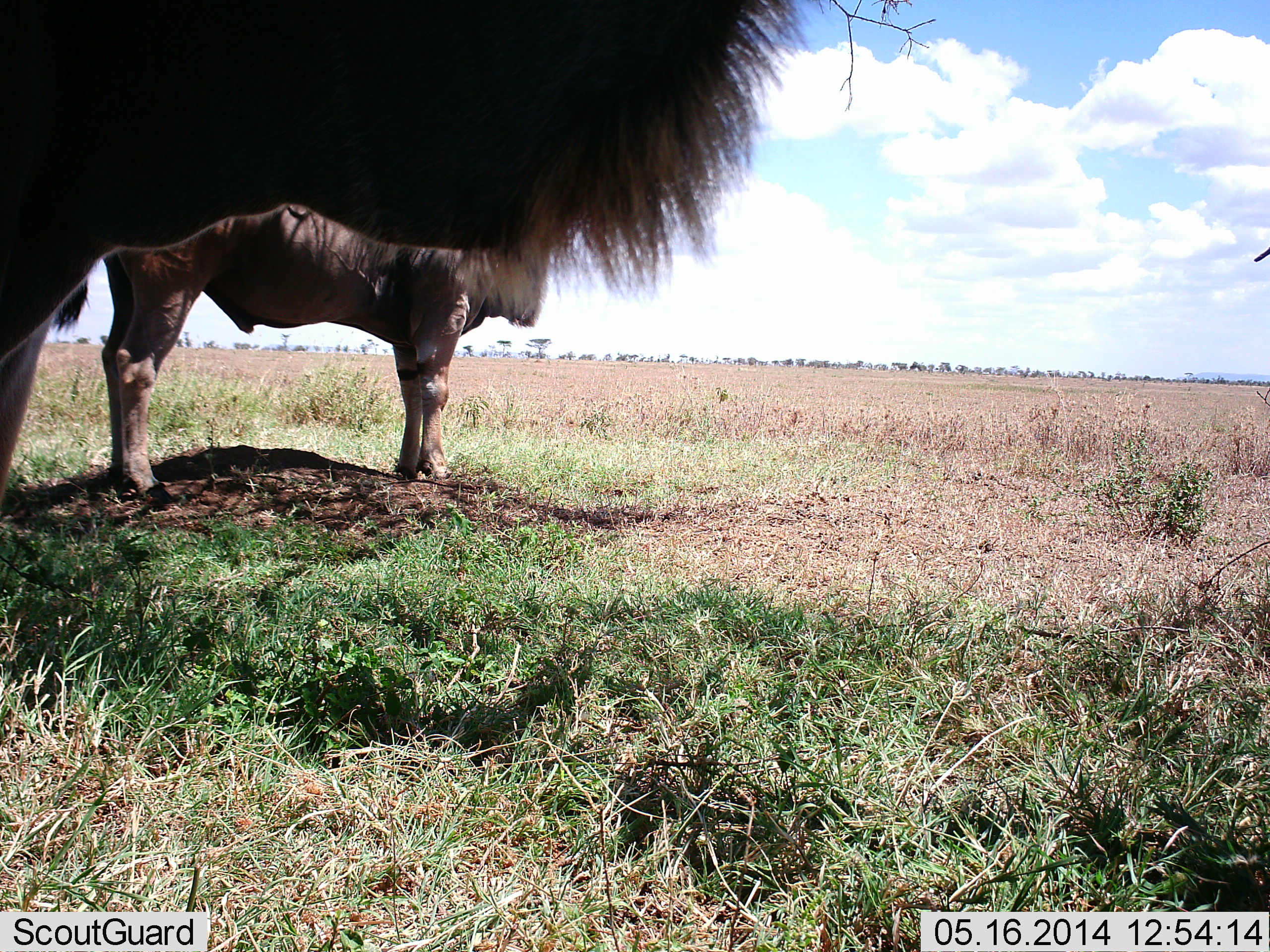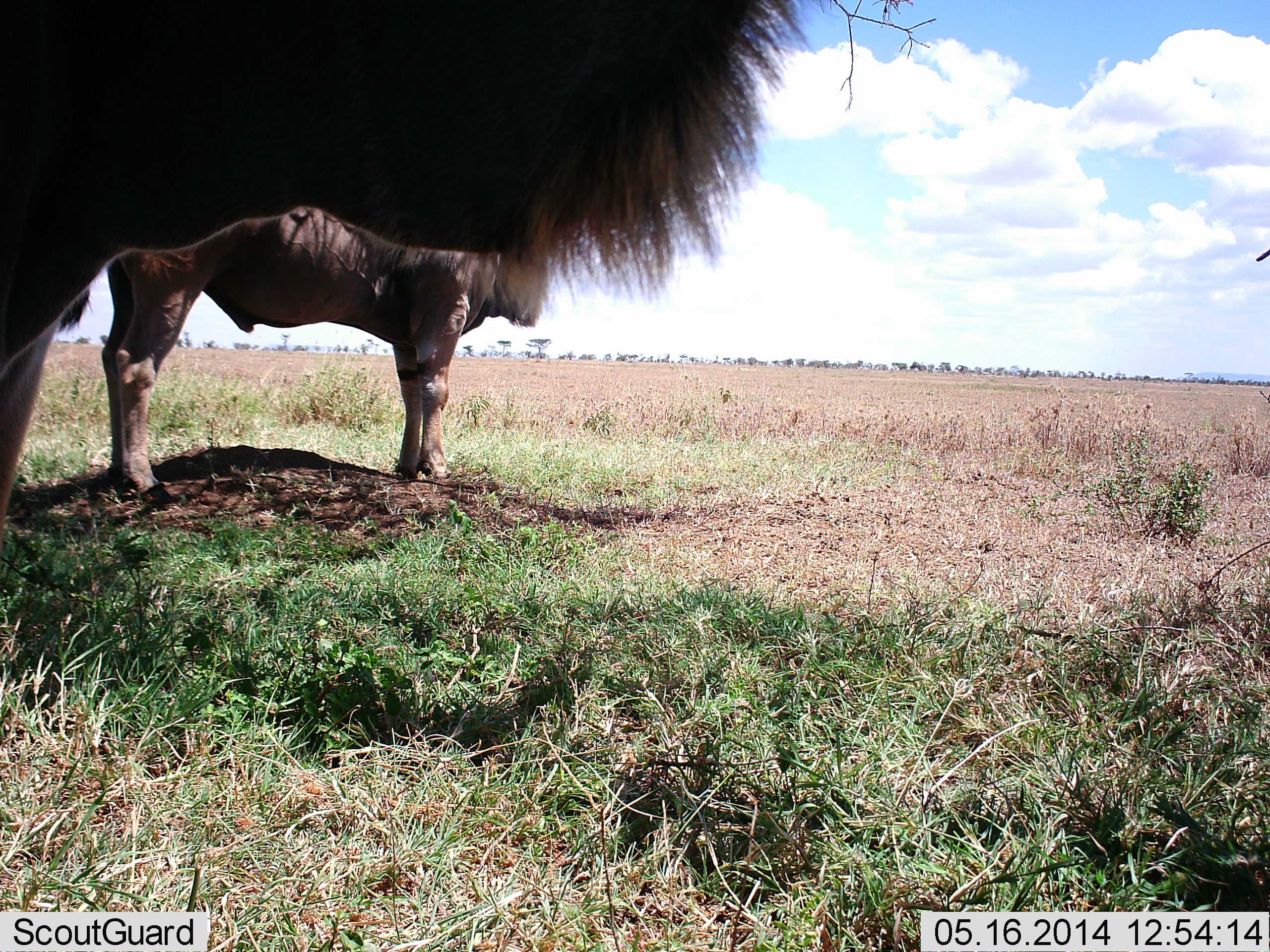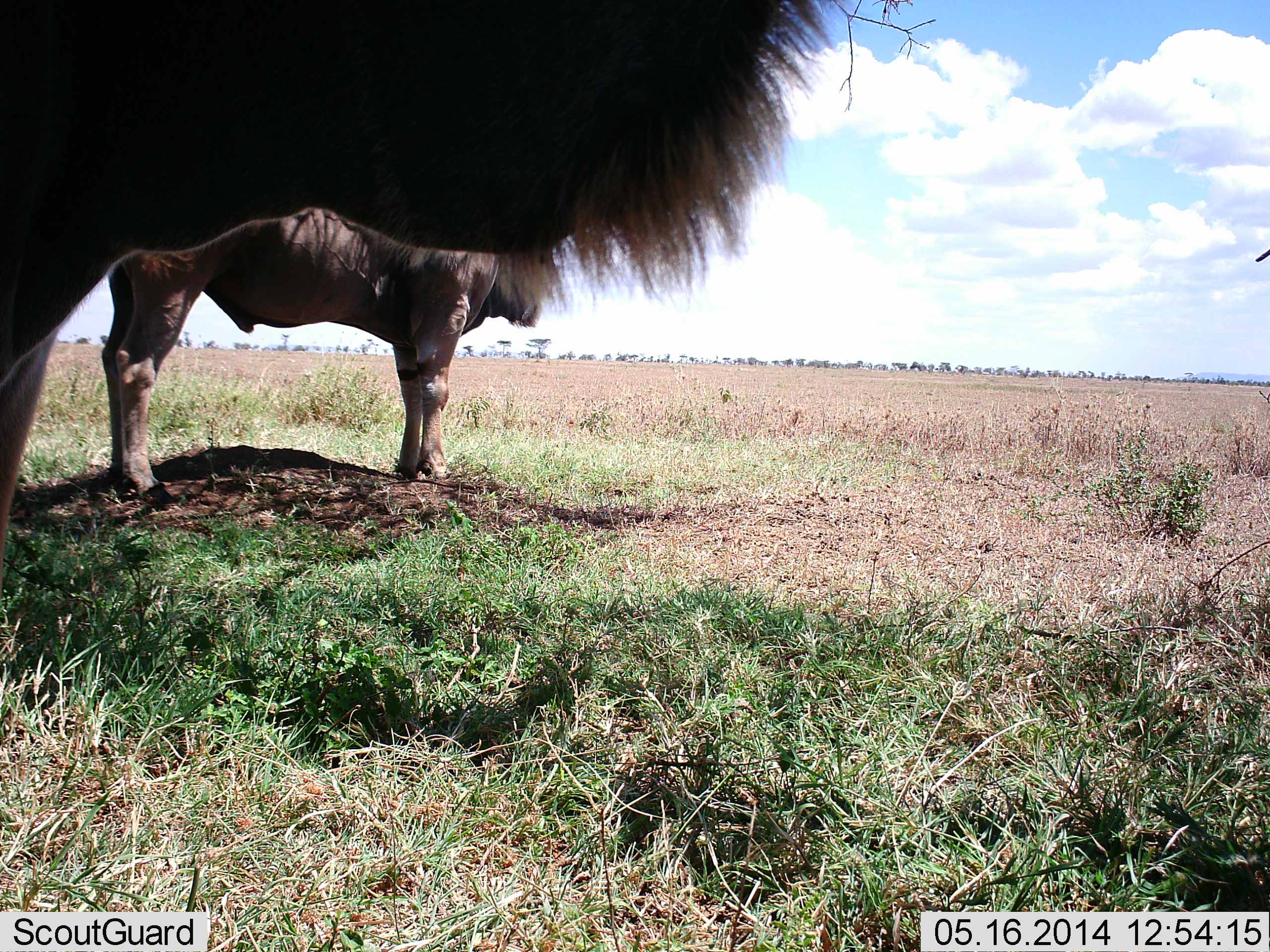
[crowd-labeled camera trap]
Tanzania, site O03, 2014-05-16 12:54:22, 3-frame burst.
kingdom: Animalia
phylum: Chordata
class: Mammalia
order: Artiodactyla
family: Bovidae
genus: Connochaetes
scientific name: Connochaetes taurinus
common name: blue wildebeest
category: wildebeest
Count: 2.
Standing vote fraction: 100%.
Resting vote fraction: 0%.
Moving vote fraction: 0%.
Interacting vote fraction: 0%.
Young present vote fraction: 11%.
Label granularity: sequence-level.